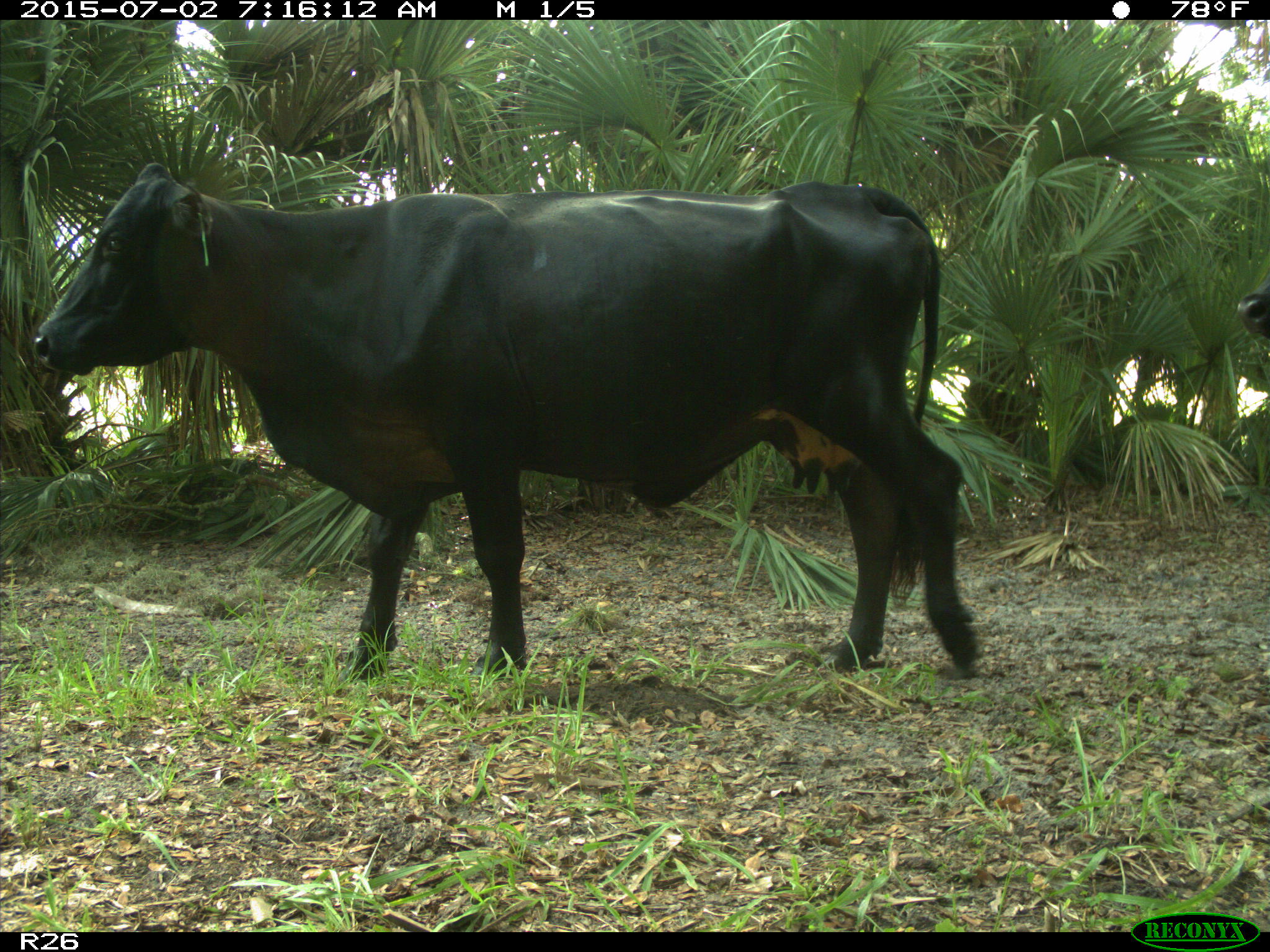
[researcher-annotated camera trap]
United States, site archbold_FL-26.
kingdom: Animalia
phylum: Chordata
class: Mammalia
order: Artiodactyla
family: Suidae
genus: Sus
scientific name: Sus scrofa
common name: wild boar